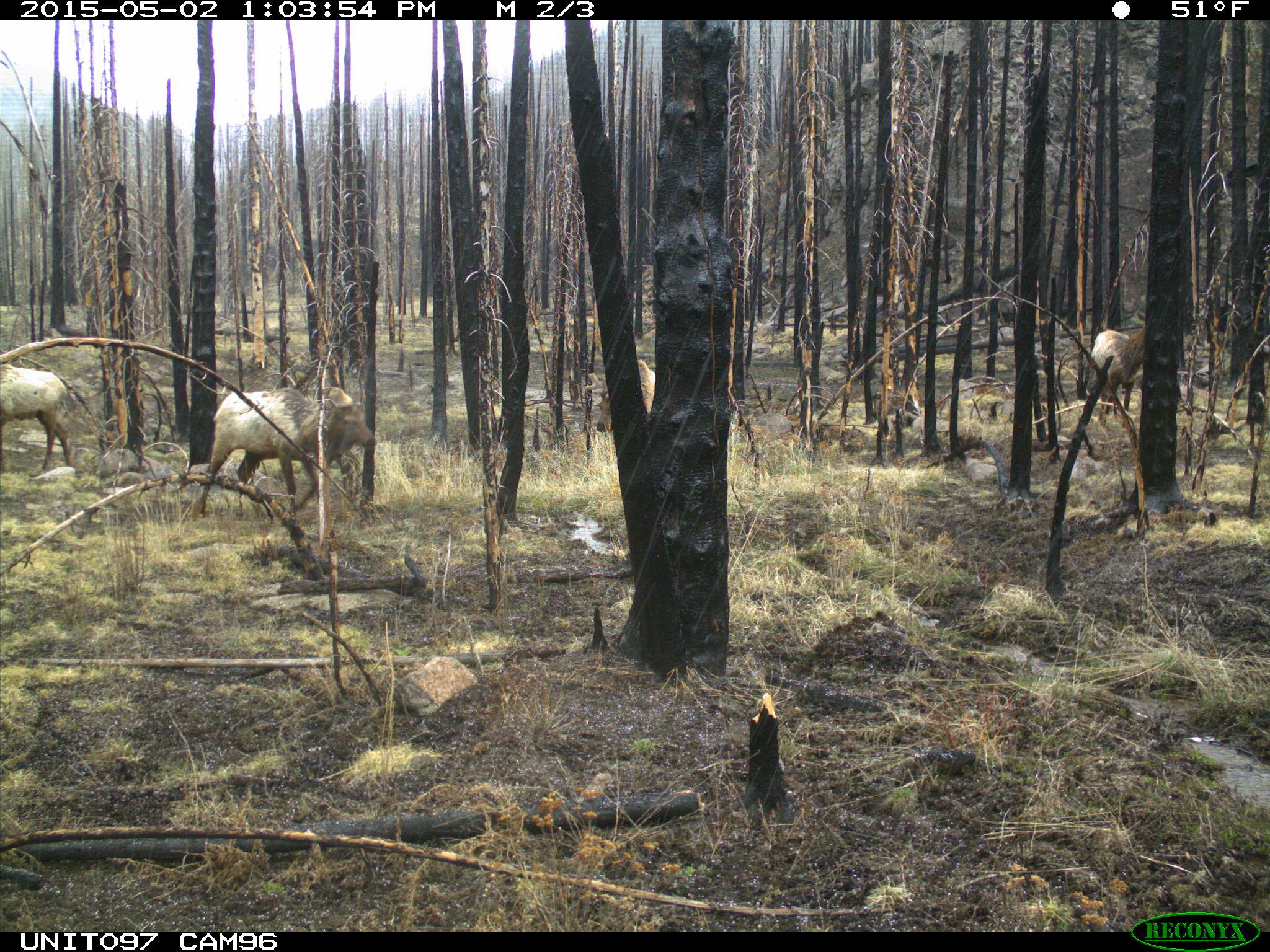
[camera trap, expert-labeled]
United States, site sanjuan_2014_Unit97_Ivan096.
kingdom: Animalia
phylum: Chordata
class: Mammalia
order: Artiodactyla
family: Cervidae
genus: Cervus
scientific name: Cervus elaphus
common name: red deer